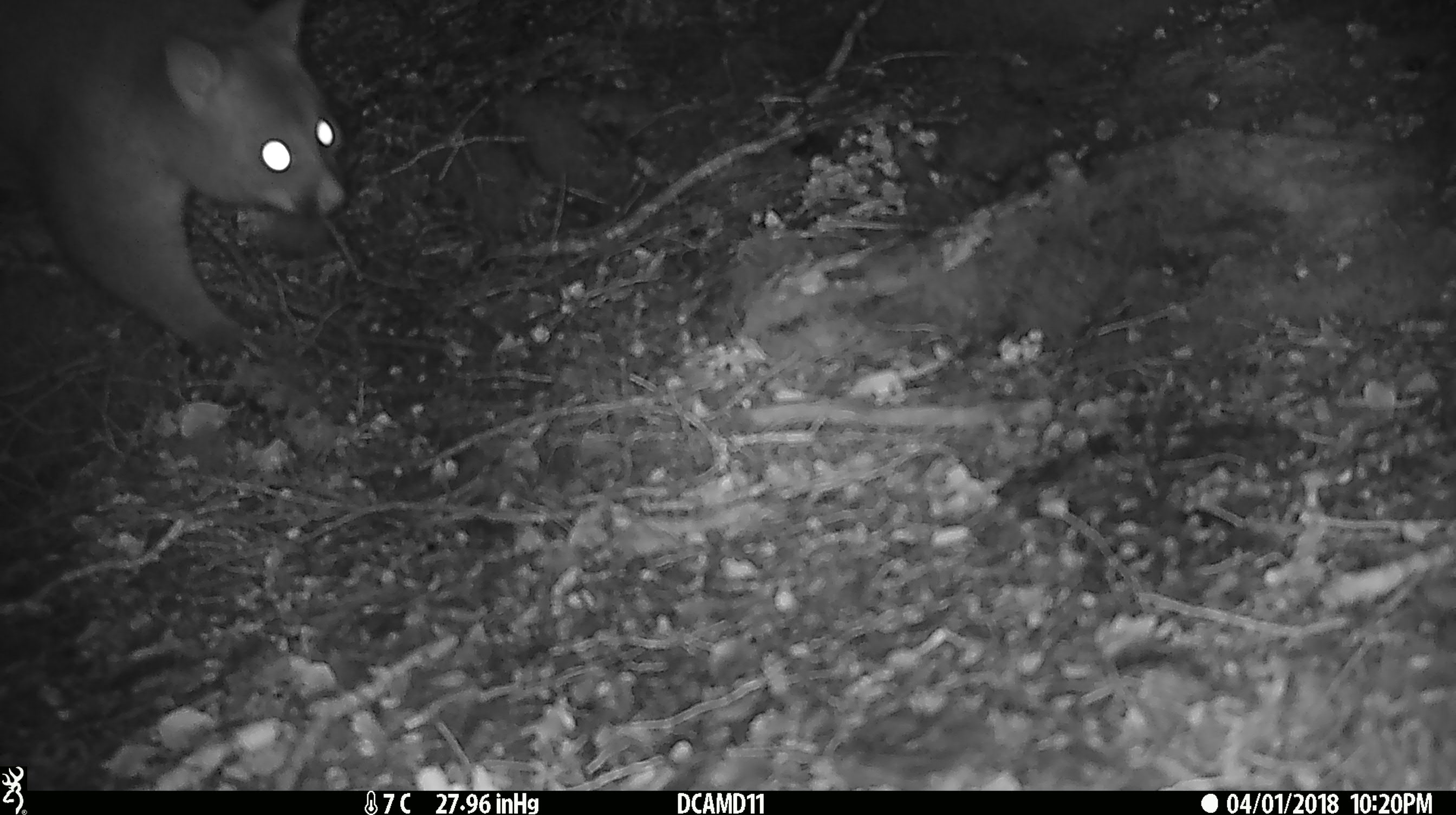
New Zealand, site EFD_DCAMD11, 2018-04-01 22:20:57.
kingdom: Animalia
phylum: Chordata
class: Mammalia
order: Diprotodontia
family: Phalangeridae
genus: Trichosurus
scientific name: Trichosurus vulpecula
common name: common brushtail possum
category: possum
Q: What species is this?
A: Possum (common brushtail possum) (Trichosurus vulpecula).